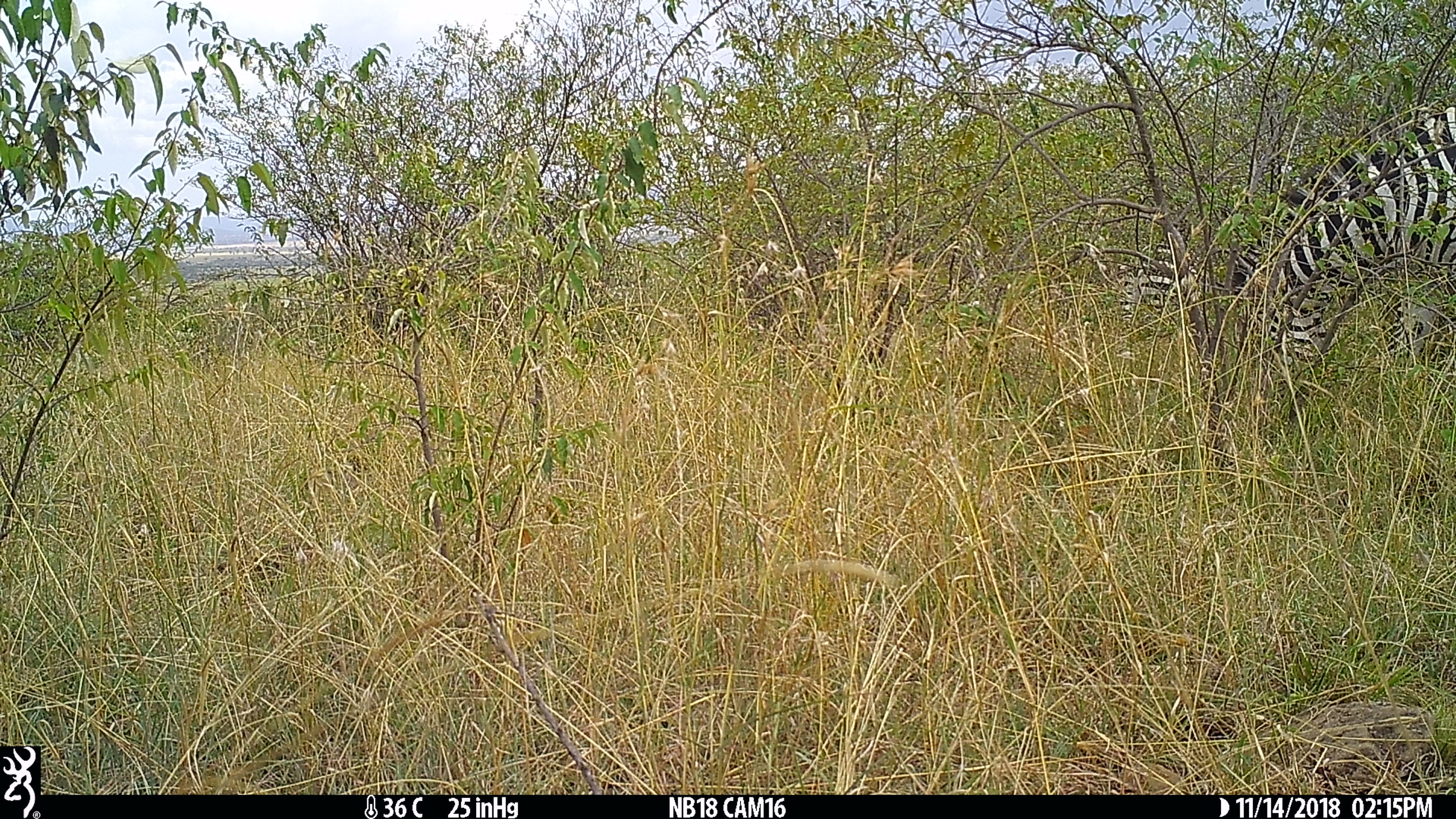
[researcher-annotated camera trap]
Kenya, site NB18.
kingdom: Animalia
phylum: Chordata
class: Mammalia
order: Perissodactyla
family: Equidae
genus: Equus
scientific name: Equus quagga burchellii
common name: burchell's zebra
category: zebra